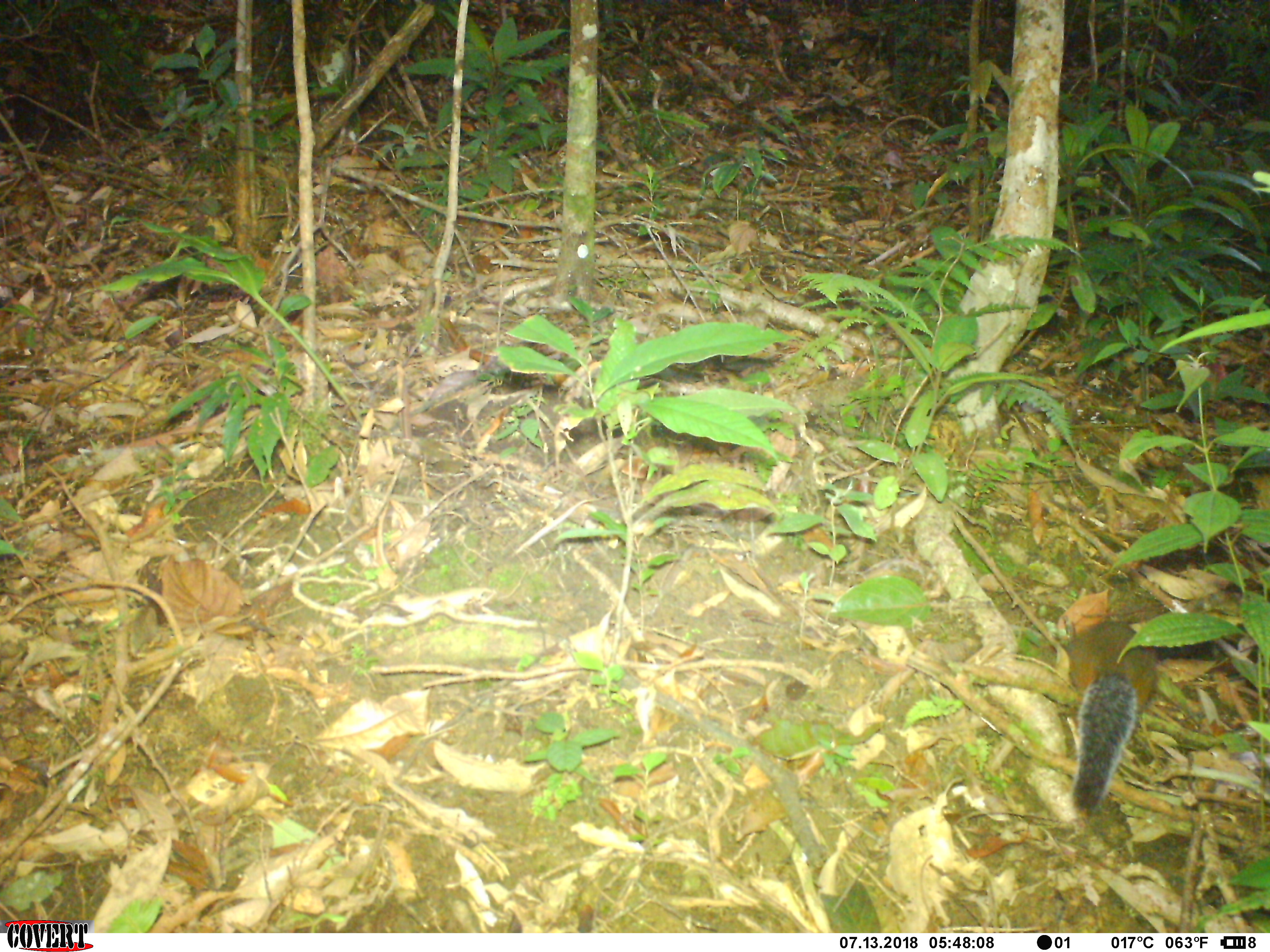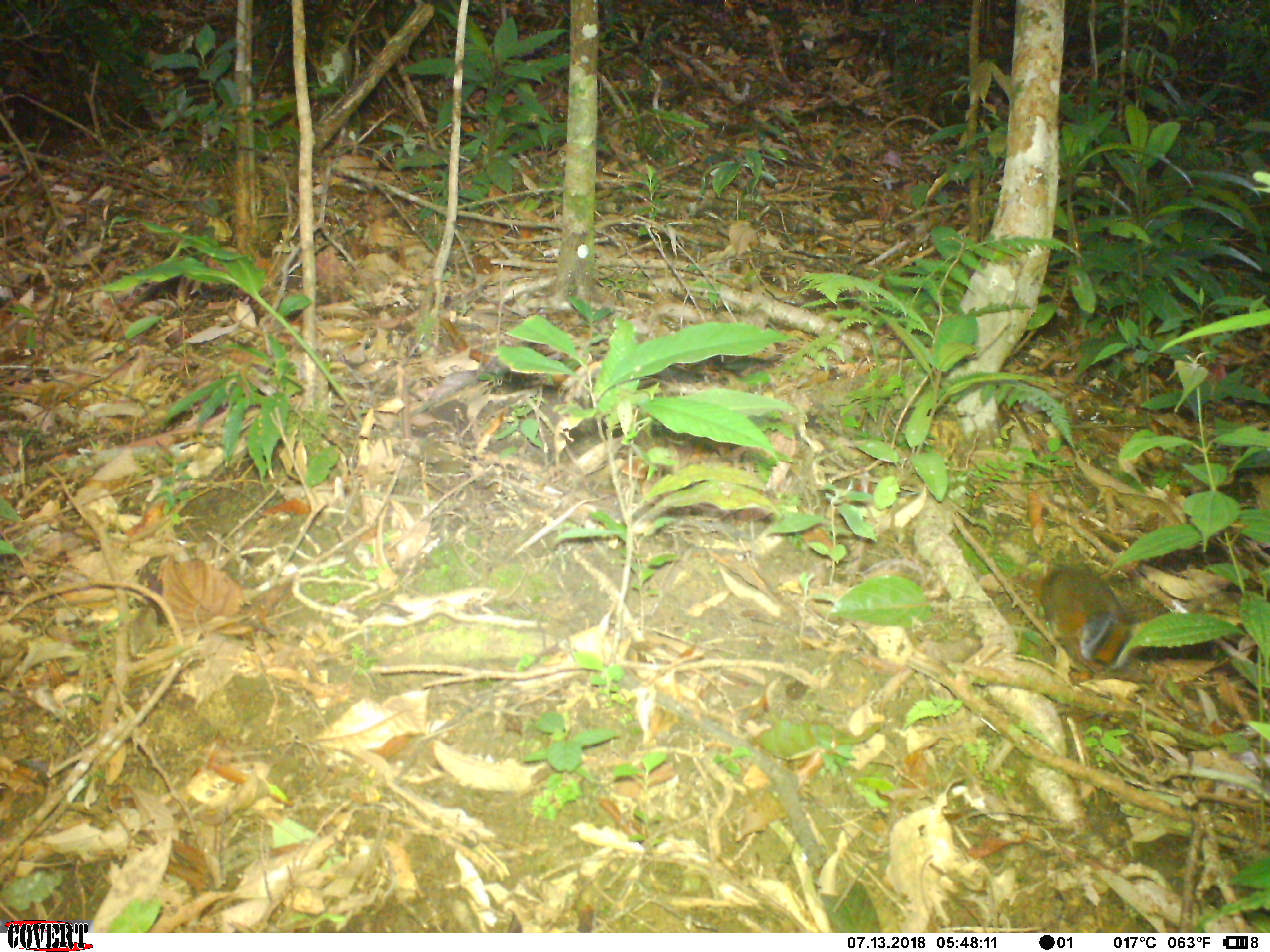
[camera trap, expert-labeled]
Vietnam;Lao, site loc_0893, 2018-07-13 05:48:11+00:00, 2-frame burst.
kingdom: Animalia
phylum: Chordata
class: Mammalia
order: Rodentia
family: Sciuridae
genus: Dremomys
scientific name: Dremomys rufigenis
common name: red-cheeked squirrel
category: red cheeked squirrel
Red cheeked squirrel (red-cheeked squirrel) (Dremomys rufigenis). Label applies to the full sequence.